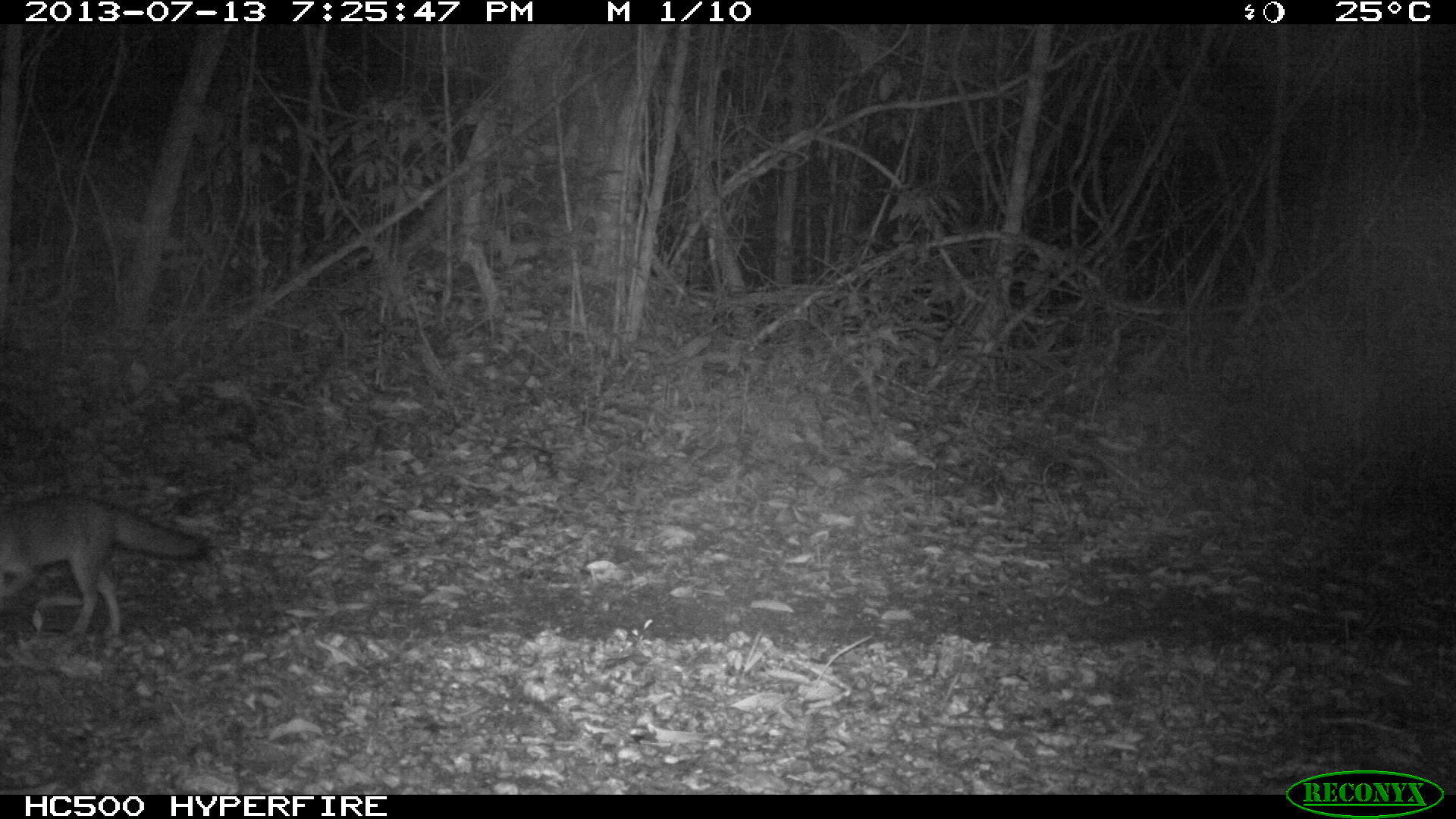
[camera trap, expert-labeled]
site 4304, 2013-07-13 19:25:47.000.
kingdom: Animalia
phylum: Chordata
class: Mammalia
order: Carnivora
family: Canidae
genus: Urocyon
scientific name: Urocyon cinereoargenteus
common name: gray fox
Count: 1.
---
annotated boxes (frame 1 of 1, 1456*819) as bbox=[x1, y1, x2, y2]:
urocyon cinereoargenteus: bbox=[0, 494, 205, 639]